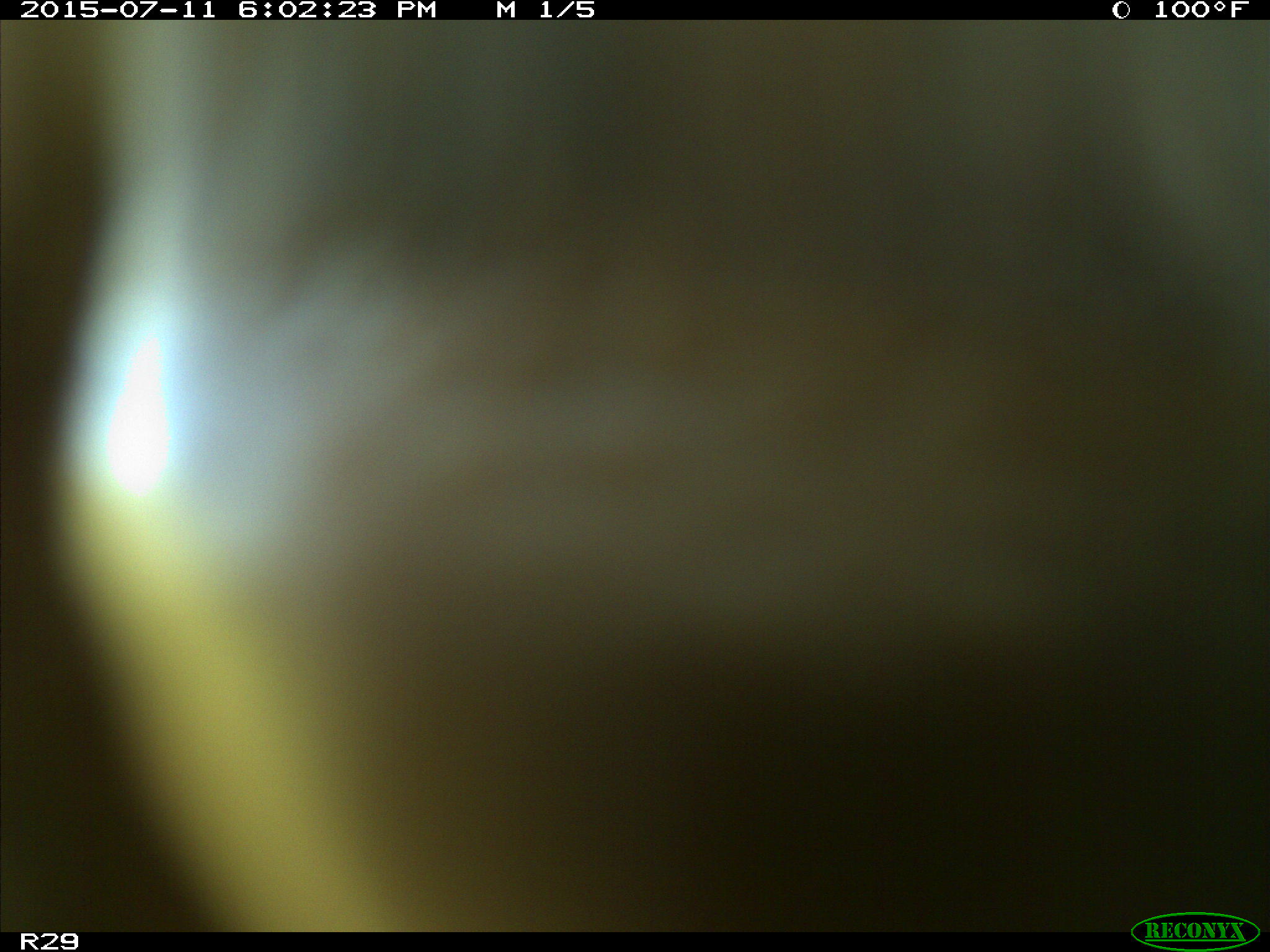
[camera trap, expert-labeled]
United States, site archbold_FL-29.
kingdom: Animalia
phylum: Chordata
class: Mammalia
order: Artiodactyla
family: Bovidae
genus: Bos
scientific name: Bos taurus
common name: domestic cow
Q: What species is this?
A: Bos taurus (domestic cow).